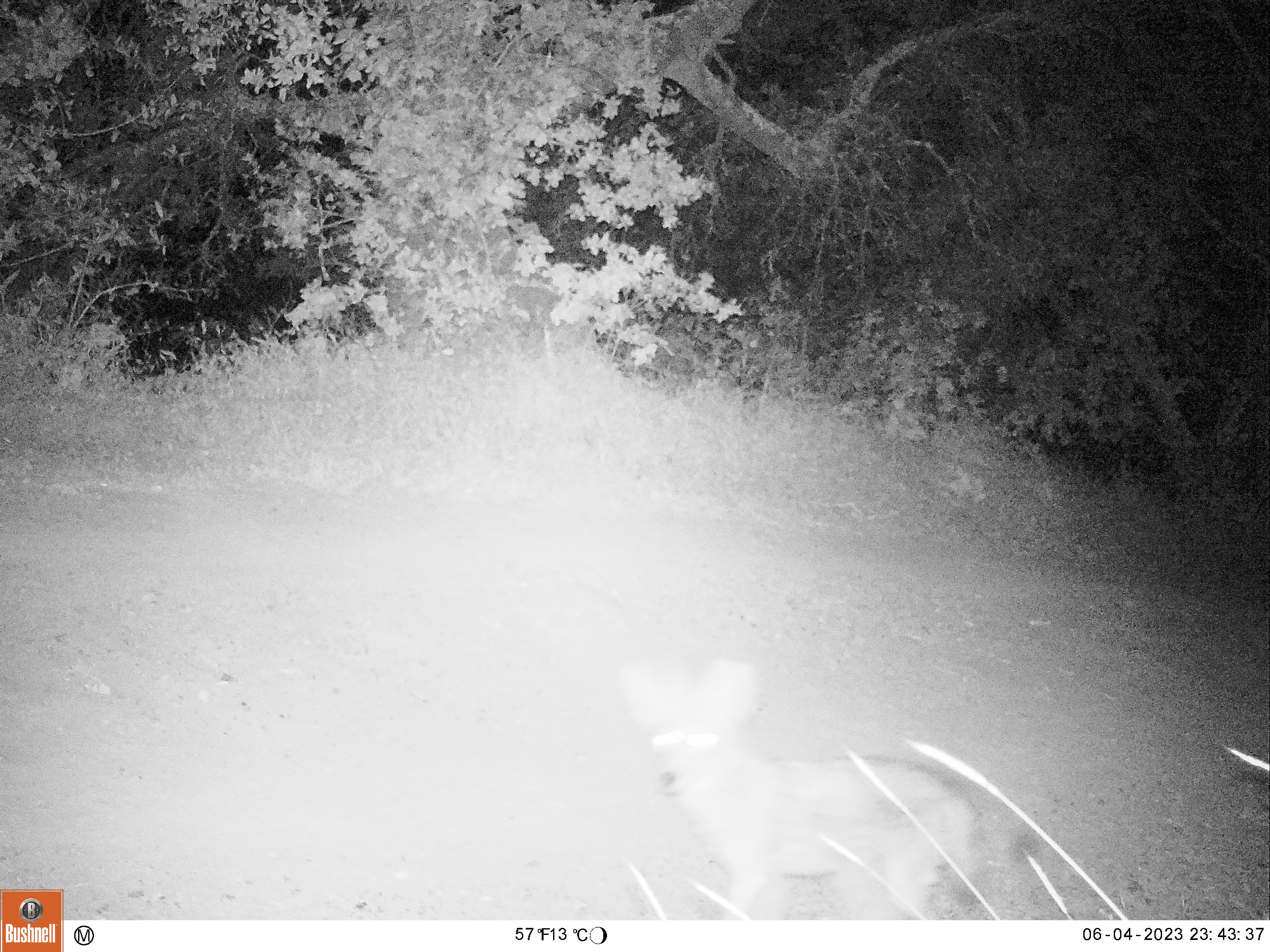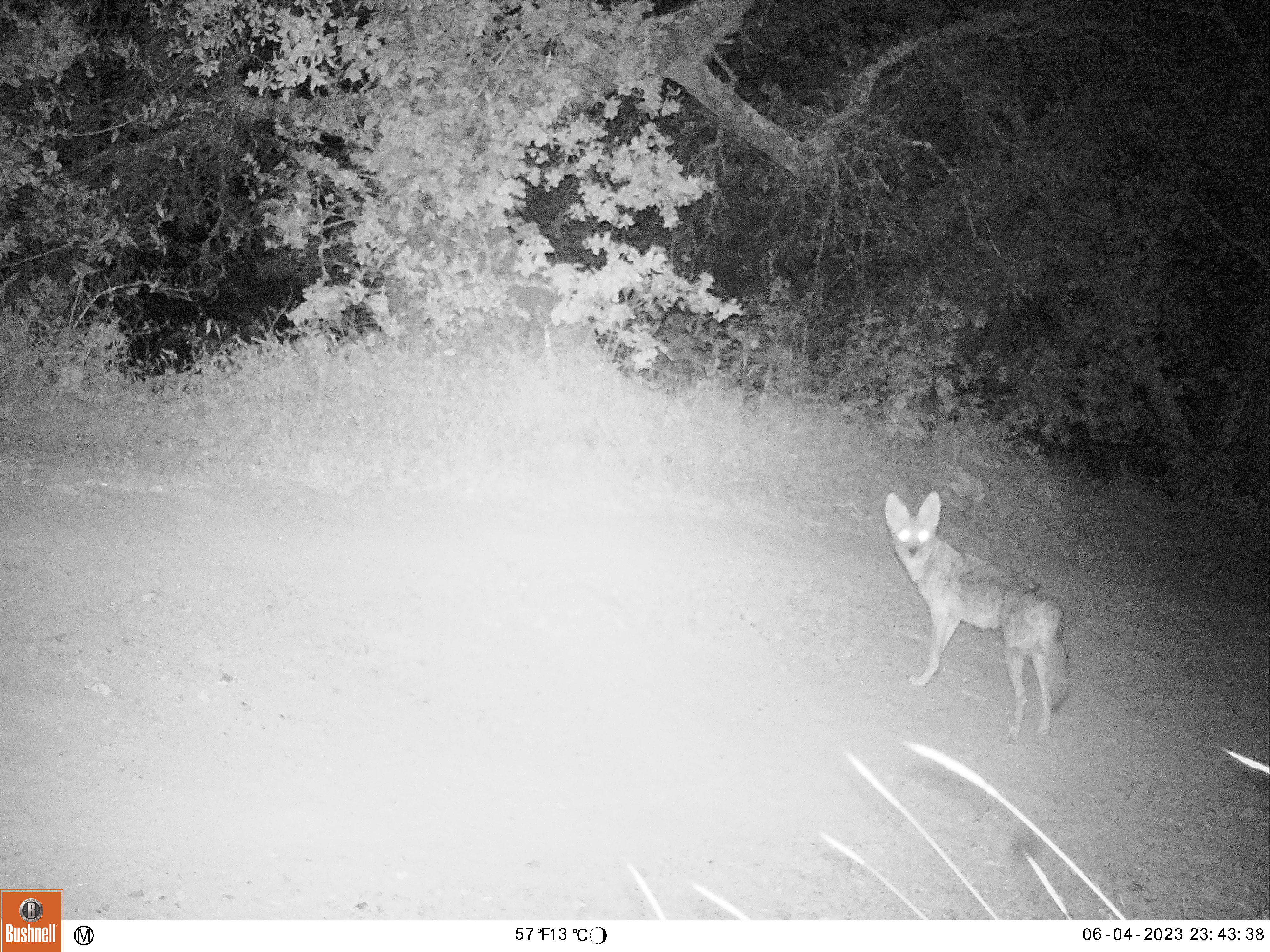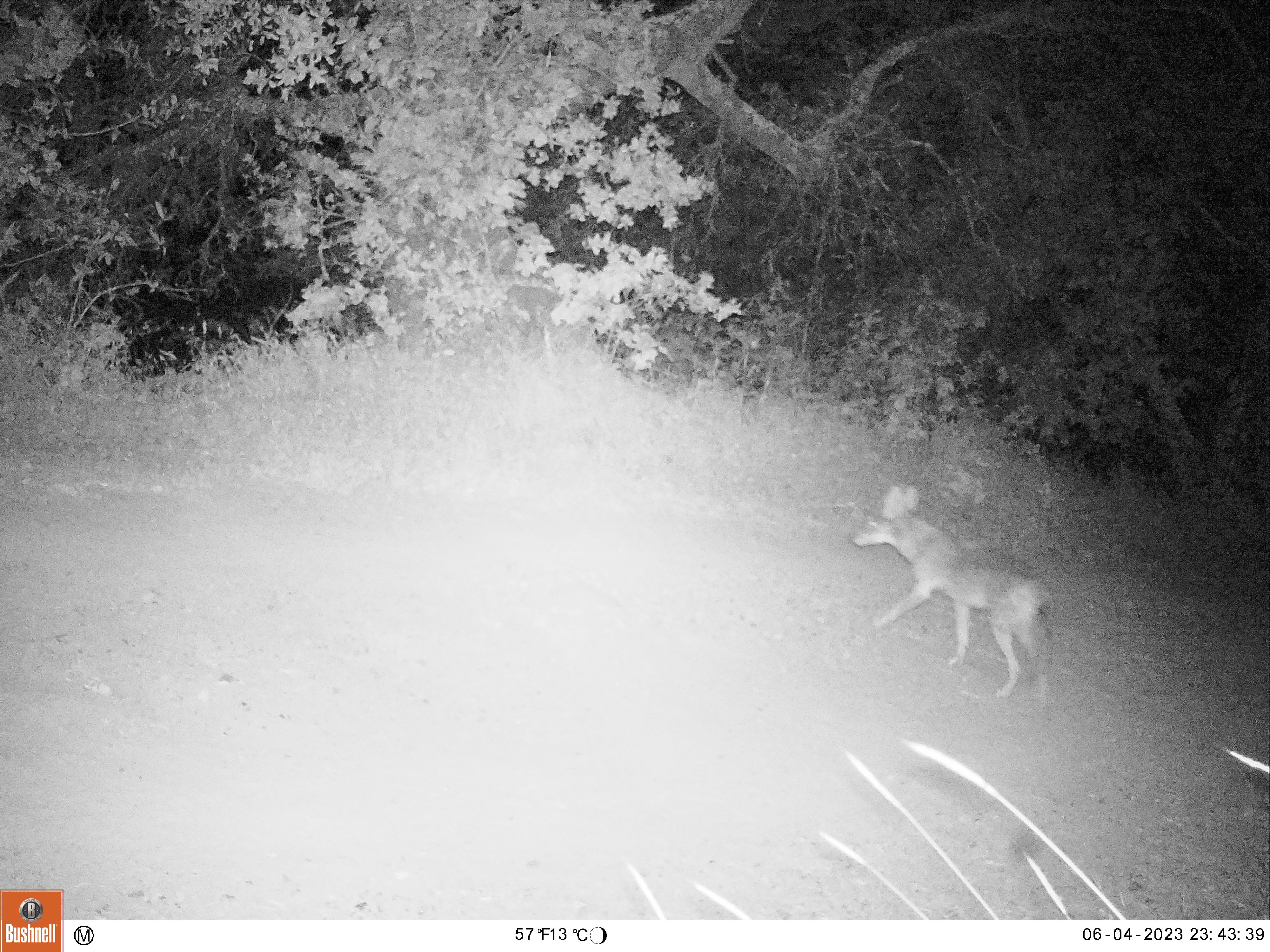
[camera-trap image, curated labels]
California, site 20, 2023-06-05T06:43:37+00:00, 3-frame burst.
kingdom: Animalia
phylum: Chordata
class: Mammalia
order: Carnivora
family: Canidae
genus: Canis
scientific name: Canis latrans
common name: coyote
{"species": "coyote (Canis latrans)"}